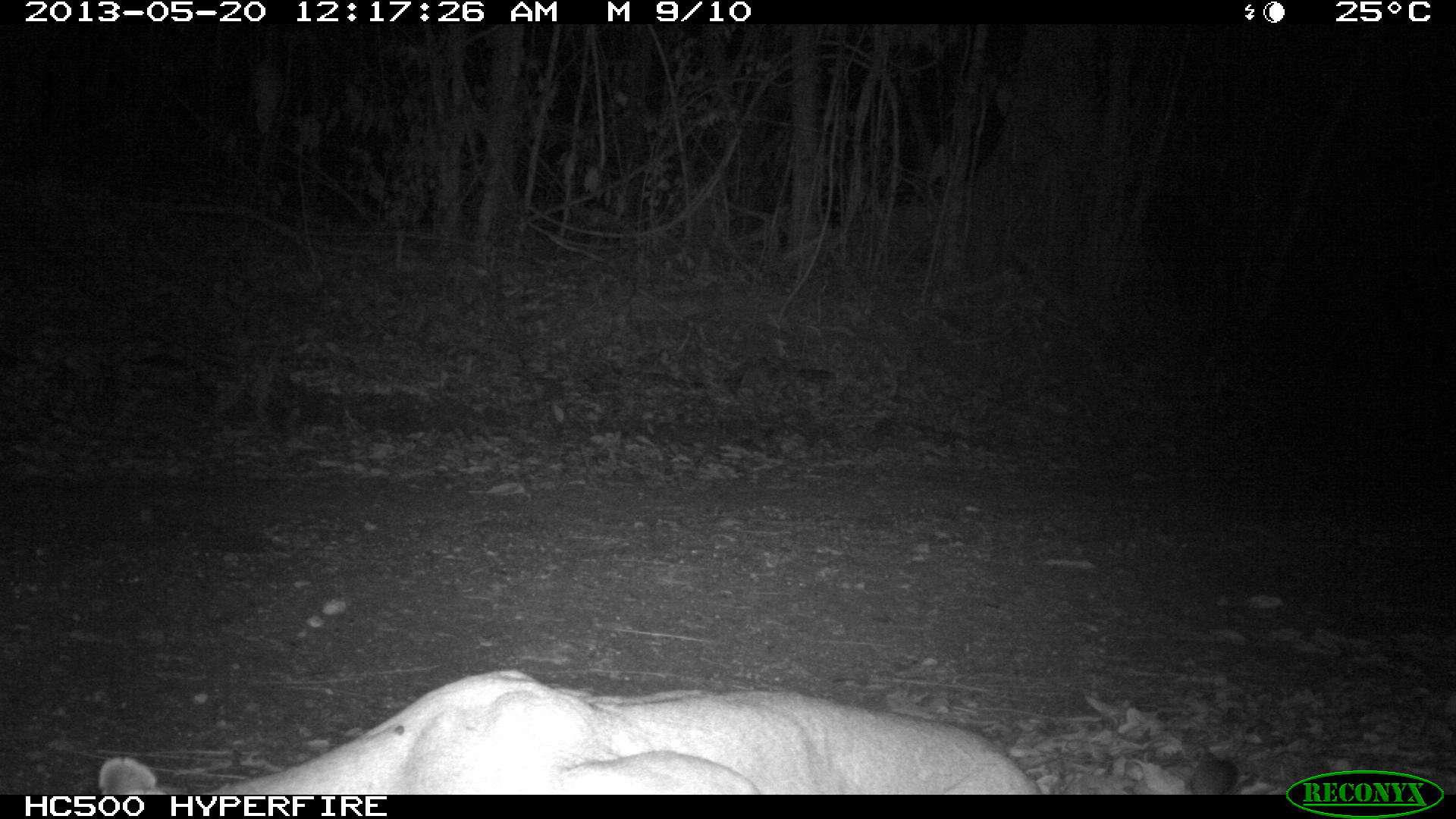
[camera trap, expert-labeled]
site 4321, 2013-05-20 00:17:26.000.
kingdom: Animalia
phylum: Chordata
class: Mammalia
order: Carnivora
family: Felidae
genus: Puma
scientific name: Puma concolor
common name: mountain lion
Puma concolor (mountain lion), count 1, sex male.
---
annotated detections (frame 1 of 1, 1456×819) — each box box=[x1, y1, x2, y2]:
puma concolor: box=[96, 668, 1243, 795]